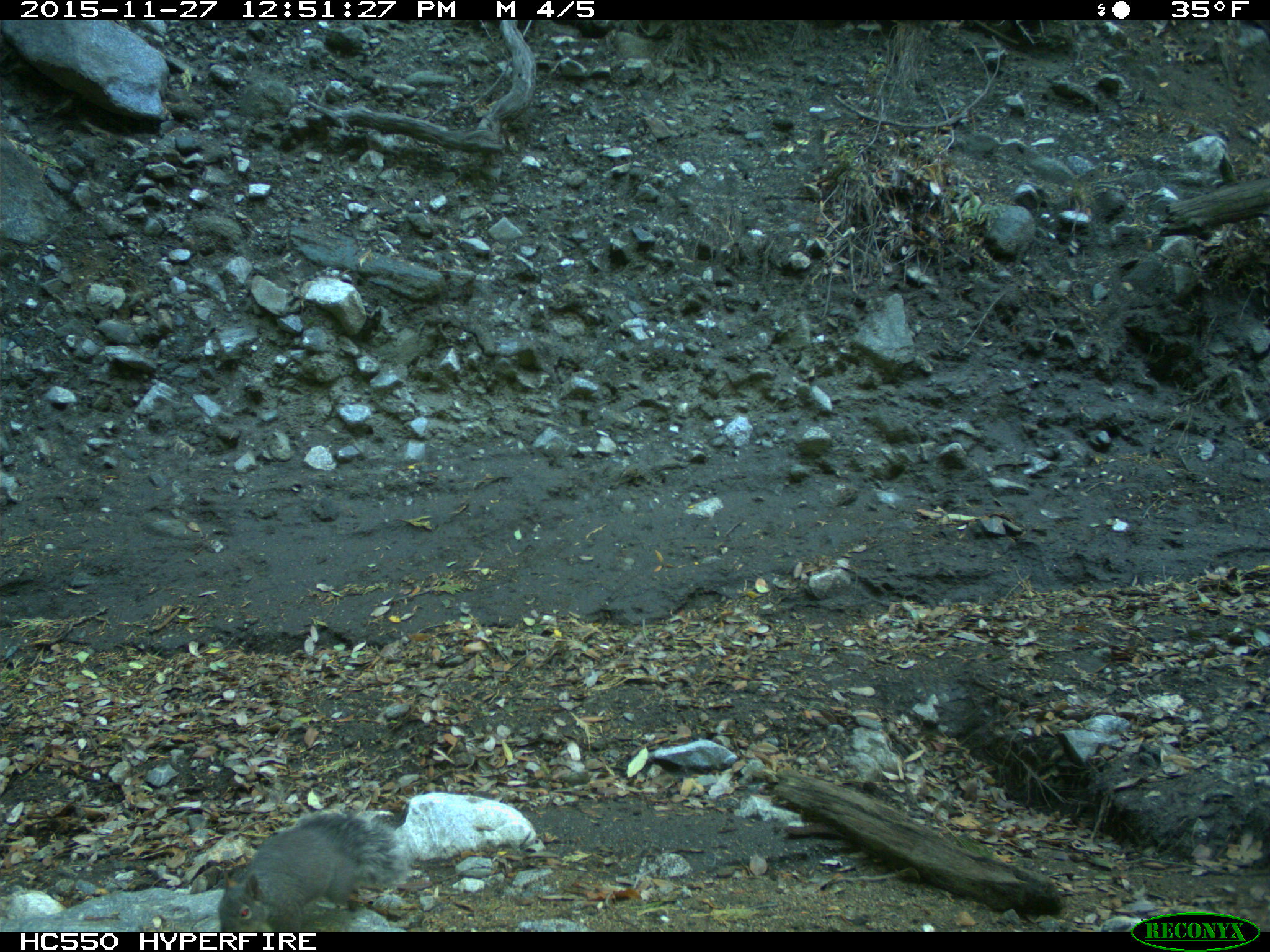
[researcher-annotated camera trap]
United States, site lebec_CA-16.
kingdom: Animalia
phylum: Chordata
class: Mammalia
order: Rodentia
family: Sciuridae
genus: Sciurus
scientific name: Sciurus carolinensis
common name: eastern gray squirrel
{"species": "Sciurus carolinensis (eastern gray squirrel)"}